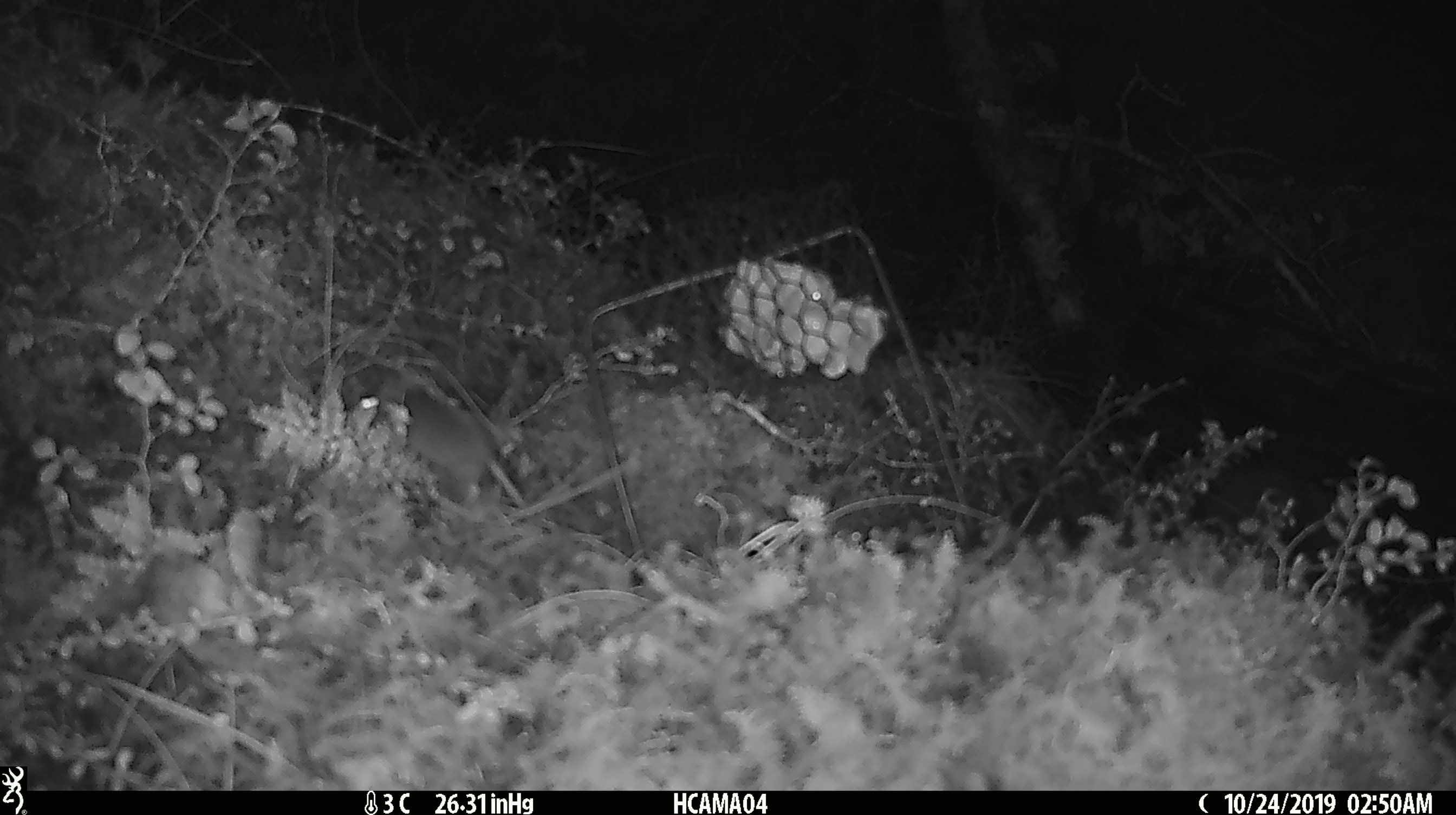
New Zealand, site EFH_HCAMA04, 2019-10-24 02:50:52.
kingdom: Animalia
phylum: Chordata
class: Mammalia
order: Rodentia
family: Muridae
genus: Mus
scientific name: Mus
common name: mouse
Mouse (Mus).